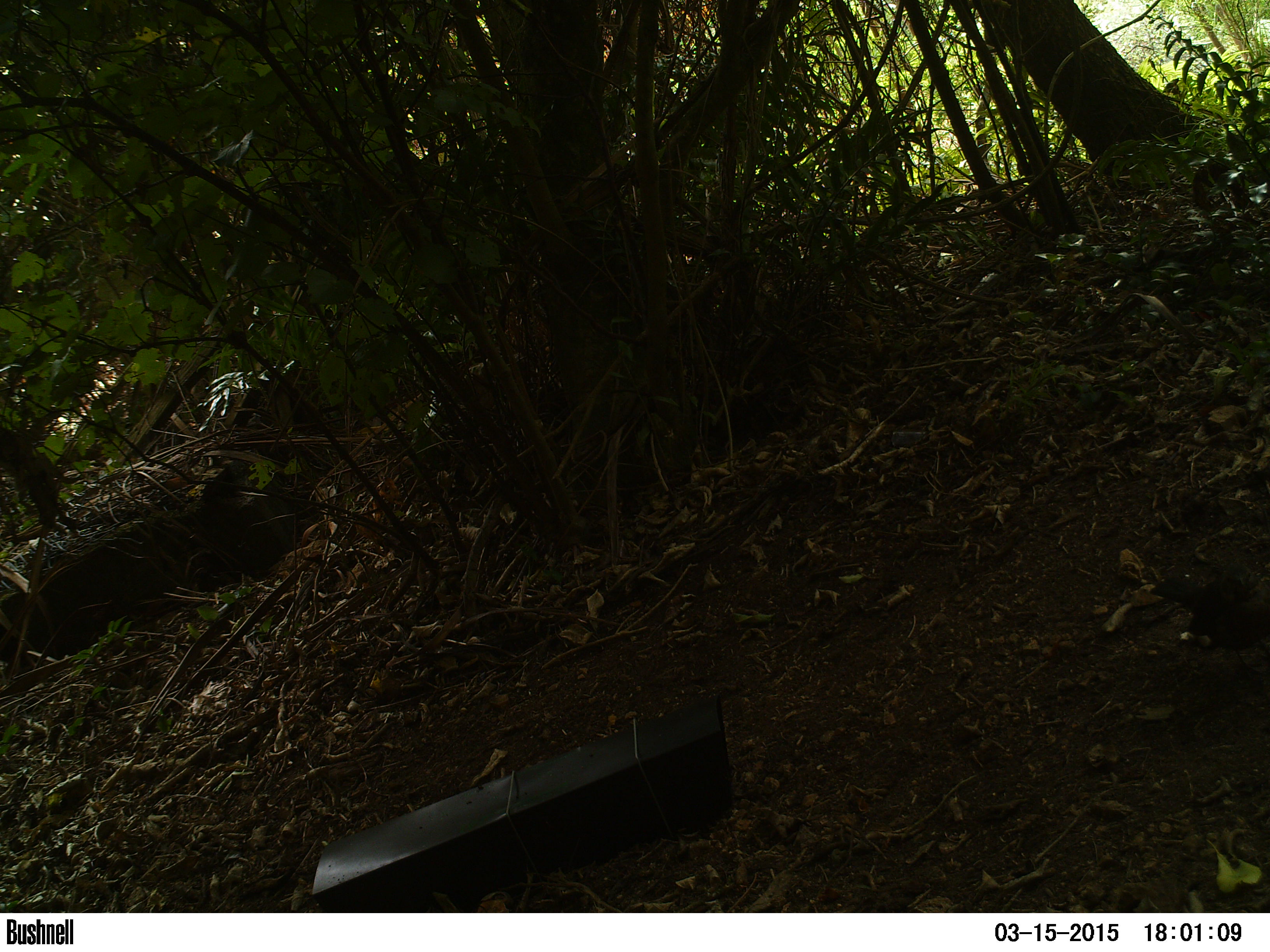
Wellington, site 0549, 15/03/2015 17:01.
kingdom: Animalia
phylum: Chordata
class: Aves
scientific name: Aves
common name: bird